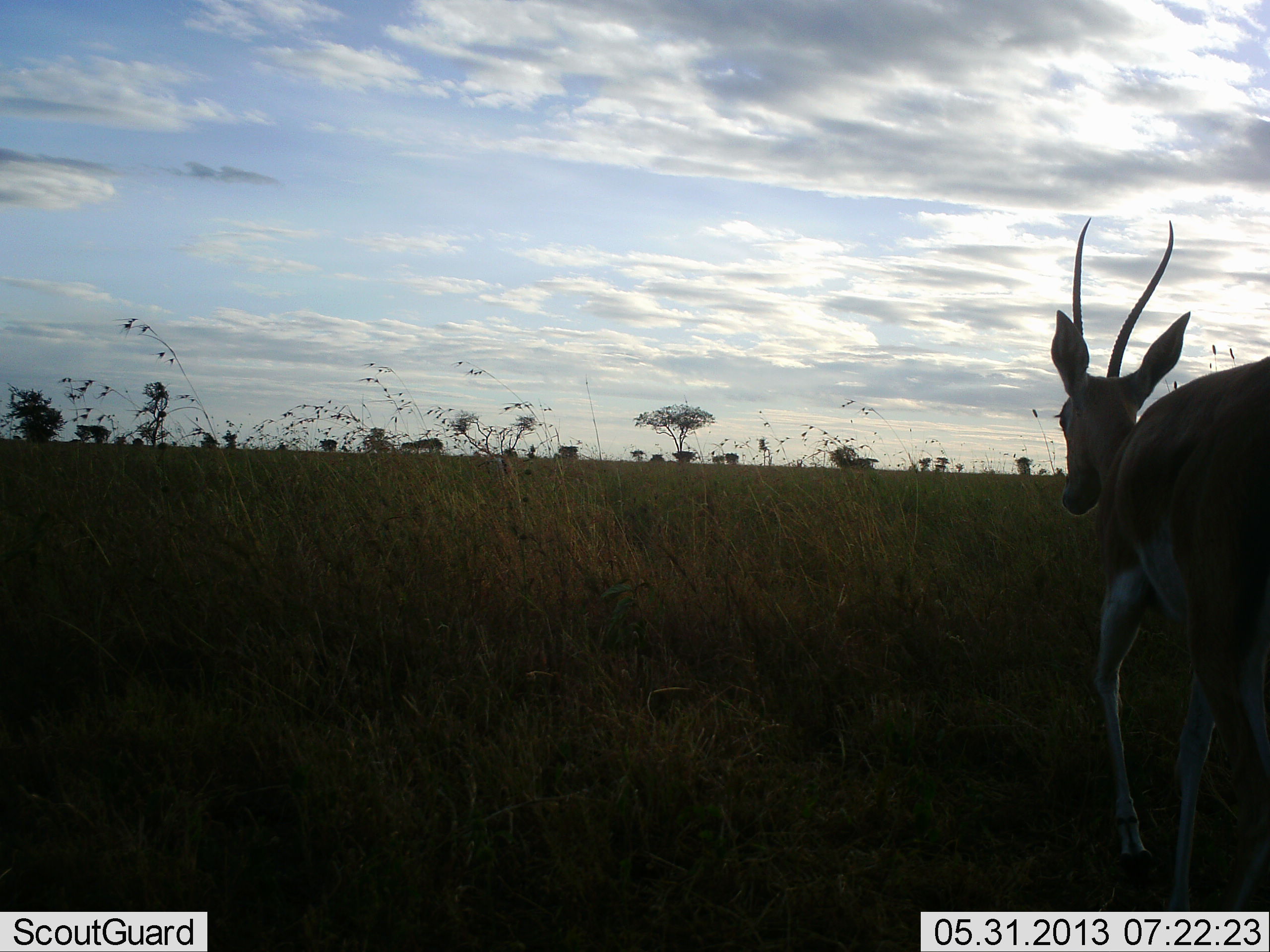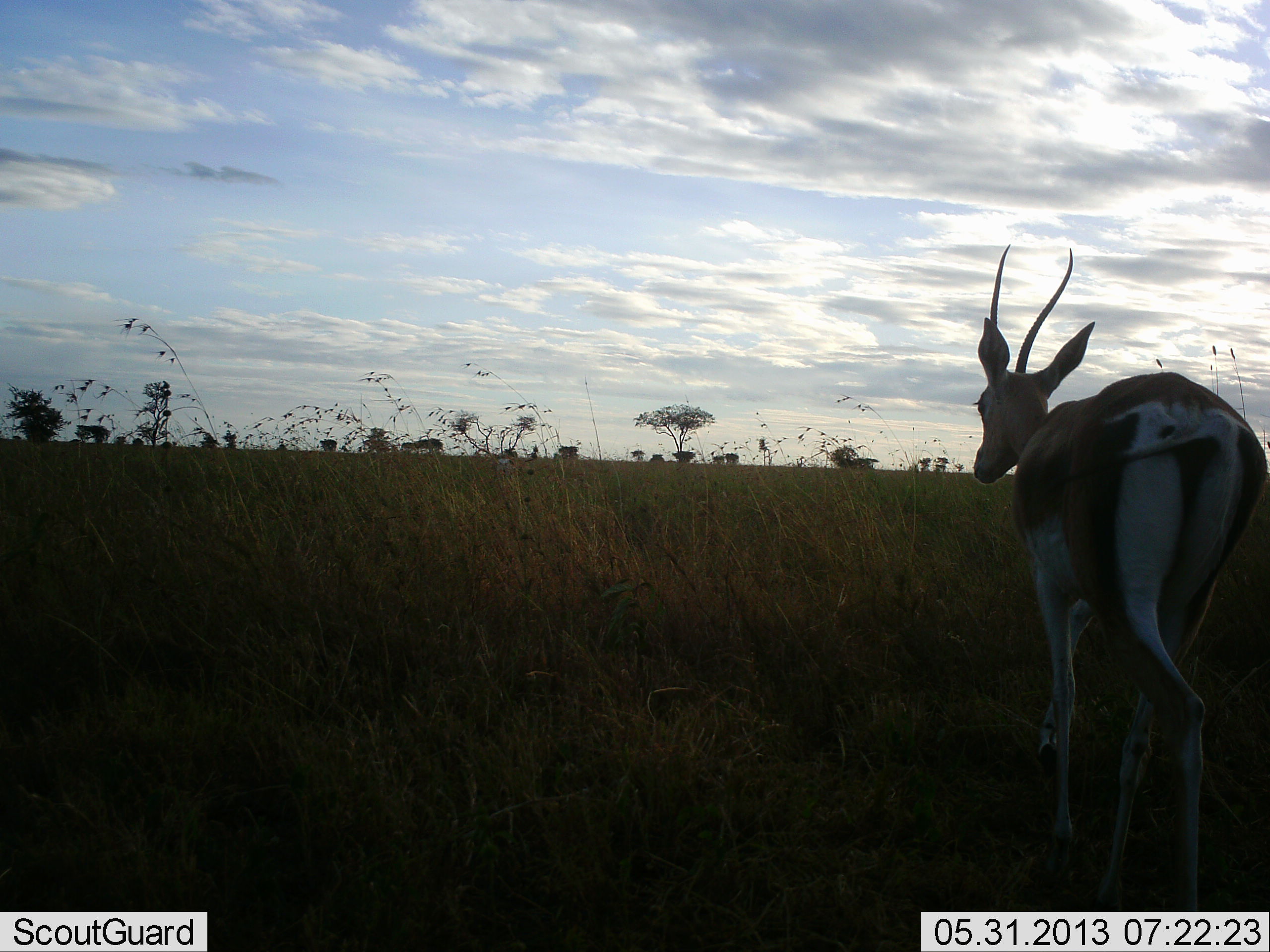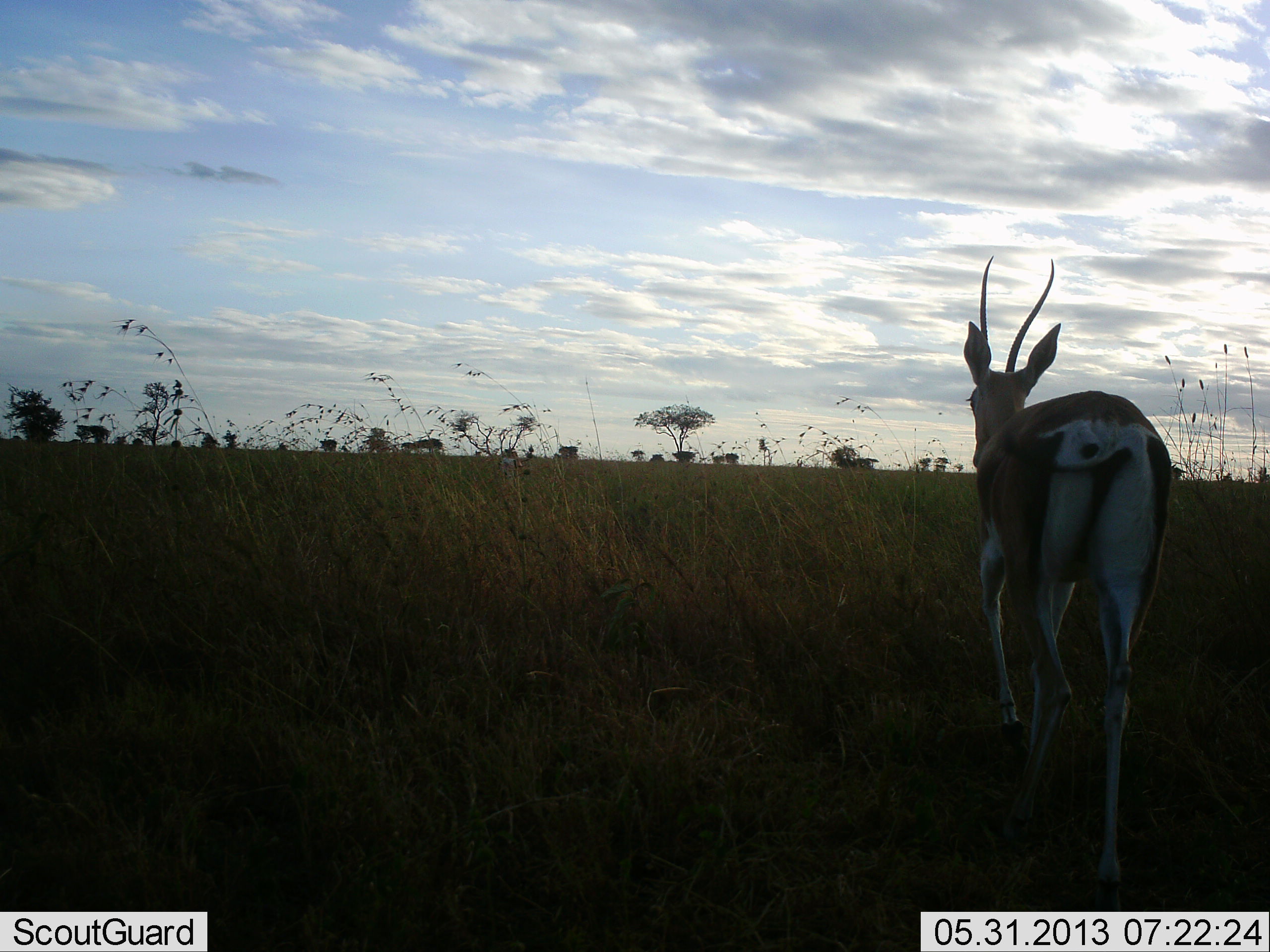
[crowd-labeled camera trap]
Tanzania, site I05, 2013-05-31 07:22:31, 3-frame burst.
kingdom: Animalia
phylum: Chordata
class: Mammalia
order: Artiodactyla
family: Bovidae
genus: Nanger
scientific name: Nanger granti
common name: grant's gazelle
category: gazellegrants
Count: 1.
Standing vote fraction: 0%.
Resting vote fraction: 0%.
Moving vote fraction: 100%.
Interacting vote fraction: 0%.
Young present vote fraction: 0%.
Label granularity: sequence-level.